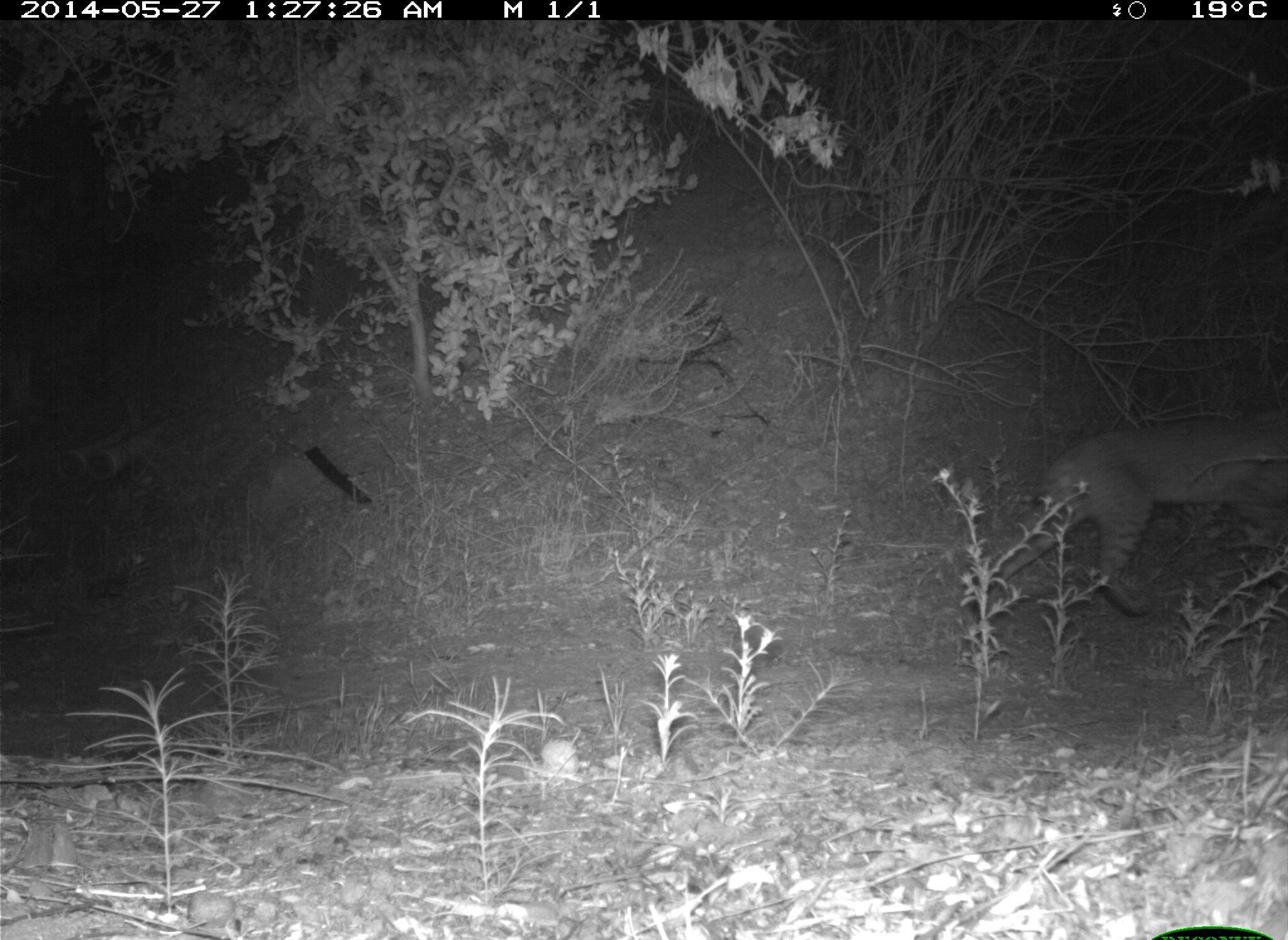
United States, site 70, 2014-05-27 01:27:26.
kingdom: Animalia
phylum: Chordata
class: Mammalia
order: Carnivora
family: Felidae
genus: Lynx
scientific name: Lynx rufus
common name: bobcat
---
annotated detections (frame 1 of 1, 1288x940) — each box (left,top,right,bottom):
bobcat: (968,413,1288,637)